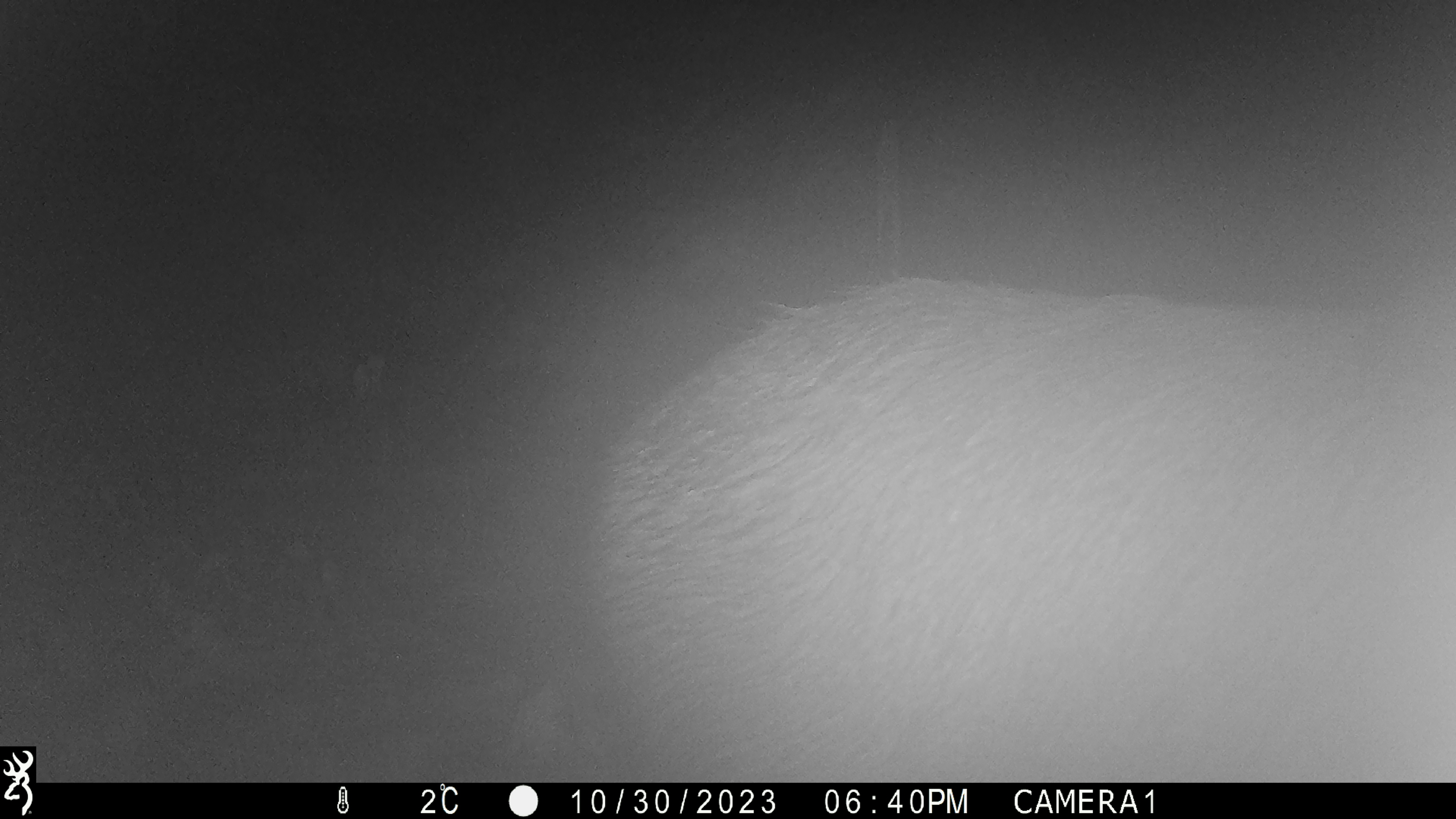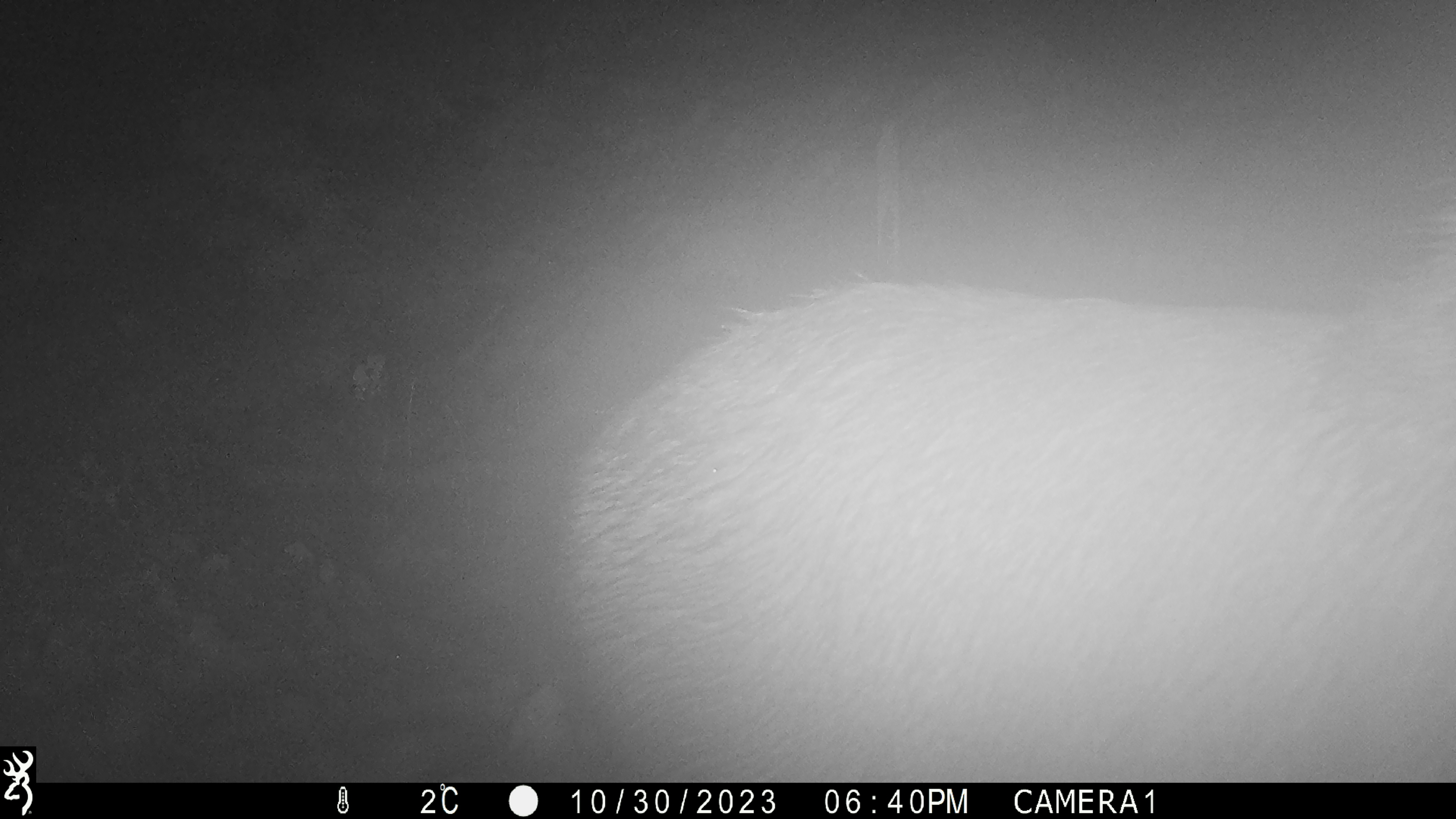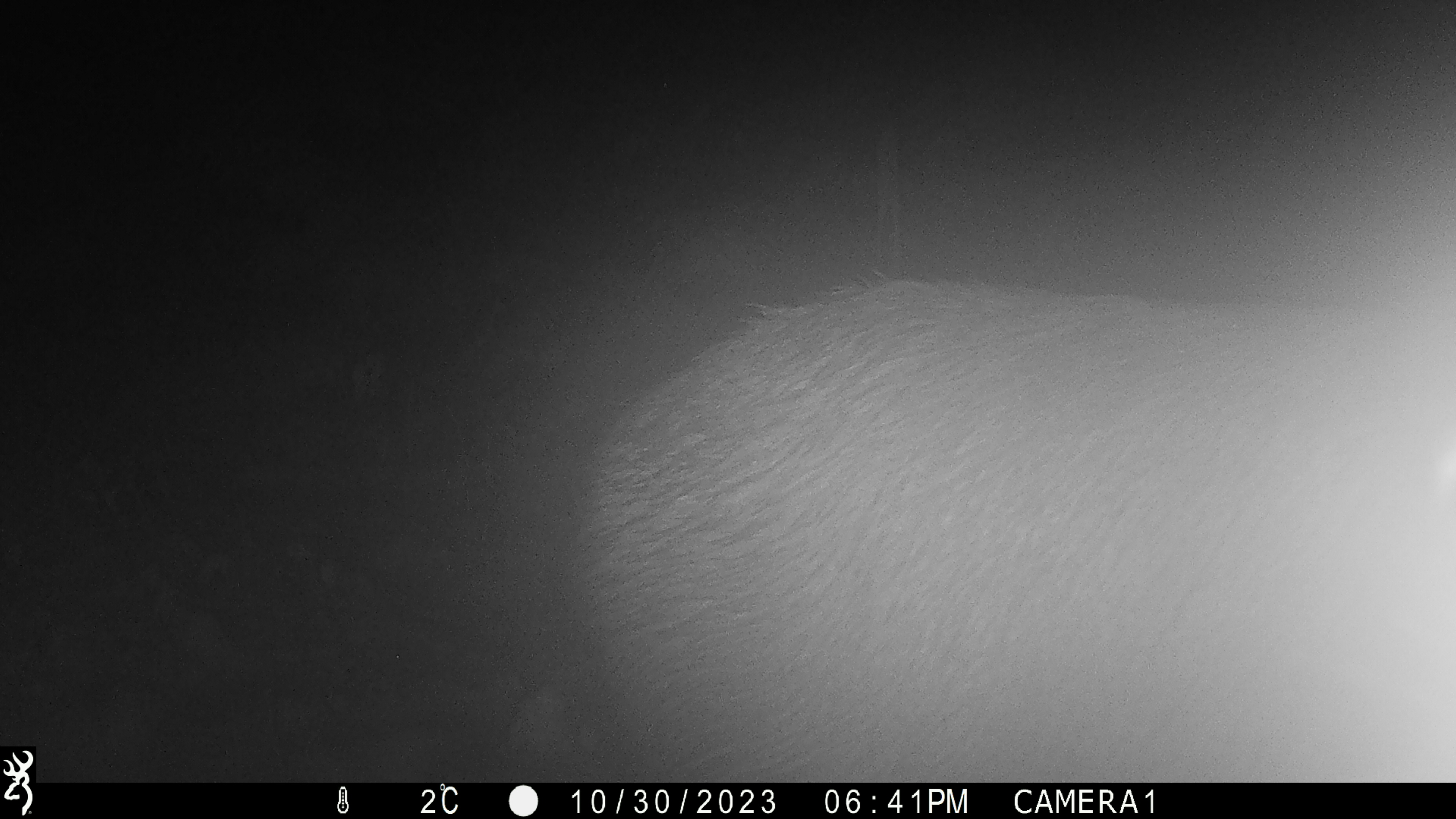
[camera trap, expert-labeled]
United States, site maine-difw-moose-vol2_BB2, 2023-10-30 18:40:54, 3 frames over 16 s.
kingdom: Animalia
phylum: Chordata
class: Mammalia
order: Artiodactyla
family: Cervidae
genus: Alces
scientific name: Alces alces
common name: moose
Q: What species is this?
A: Moose (Alces alces).